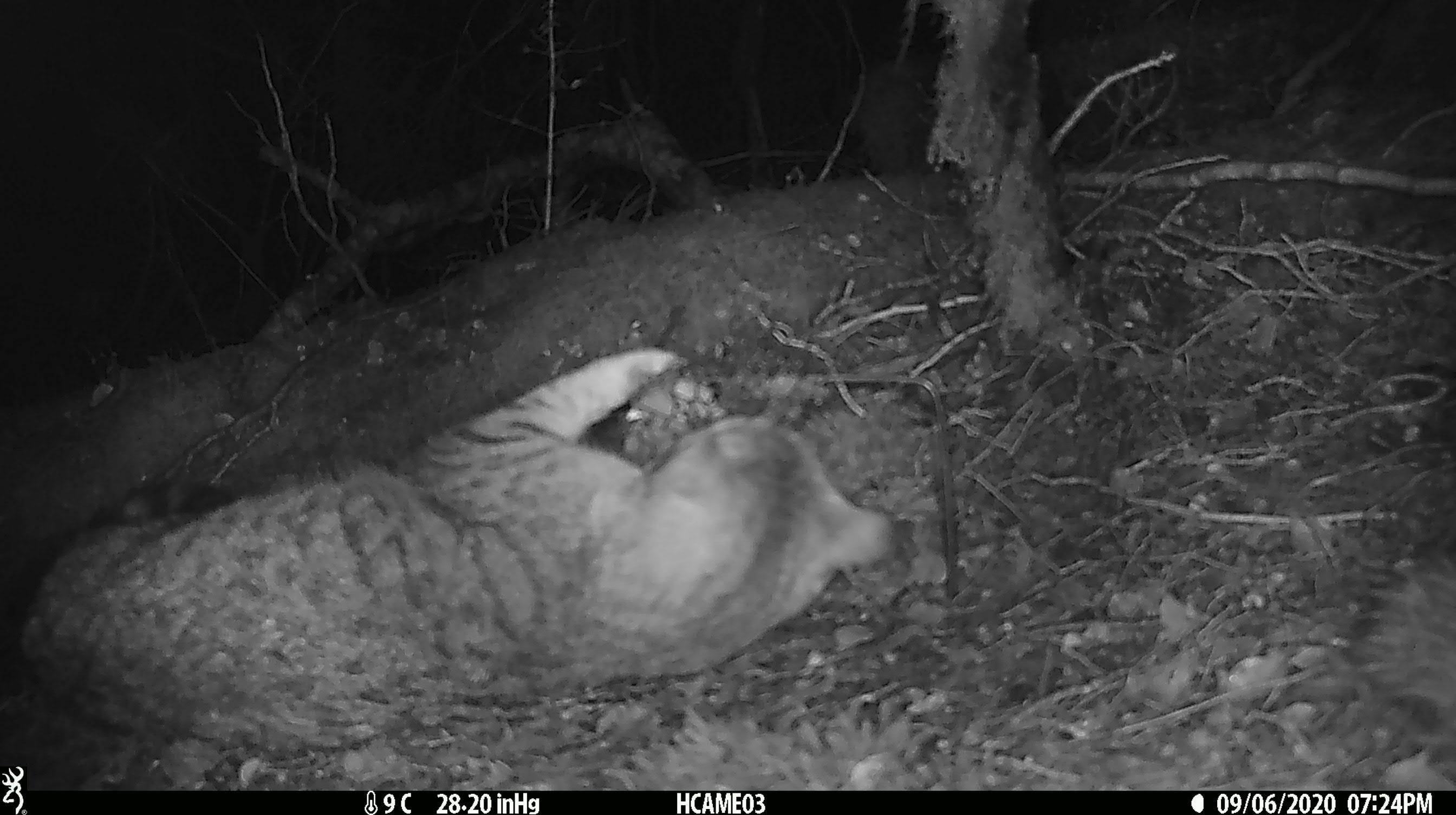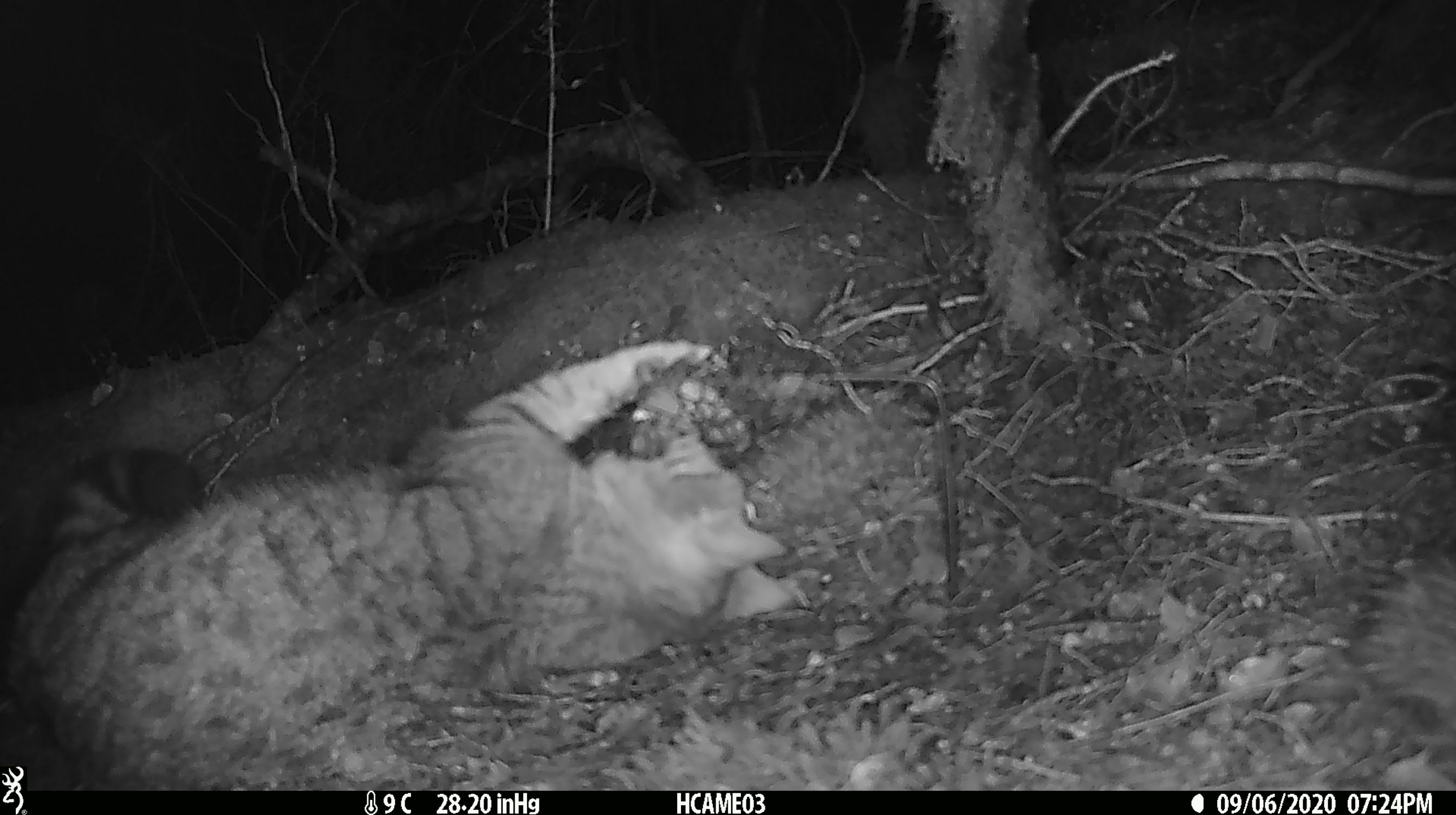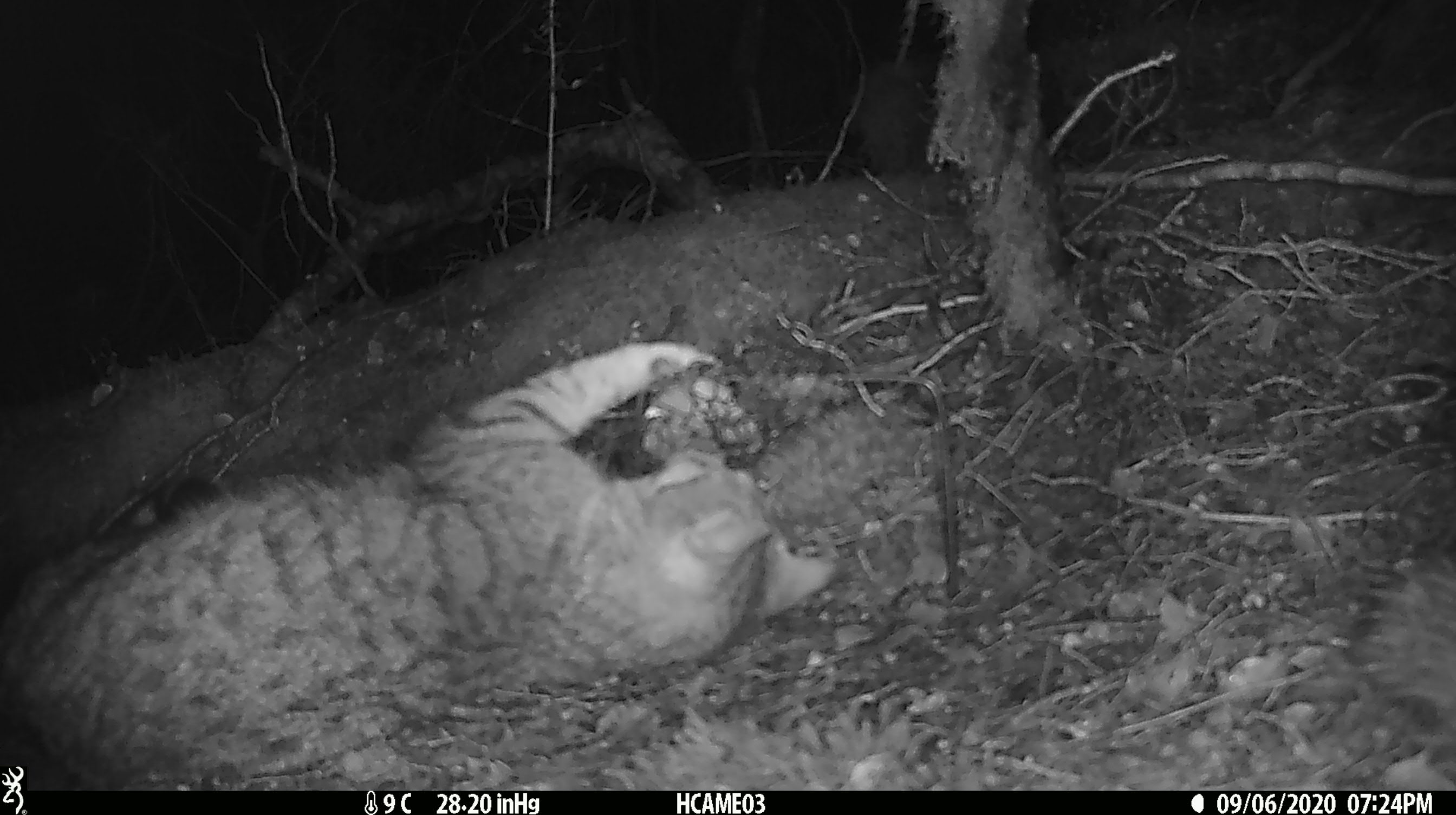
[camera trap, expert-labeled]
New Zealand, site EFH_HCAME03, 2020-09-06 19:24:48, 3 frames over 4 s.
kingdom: Animalia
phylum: Chordata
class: Mammalia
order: Carnivora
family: Felidae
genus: Felis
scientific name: Felis catus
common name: domestic cat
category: cat